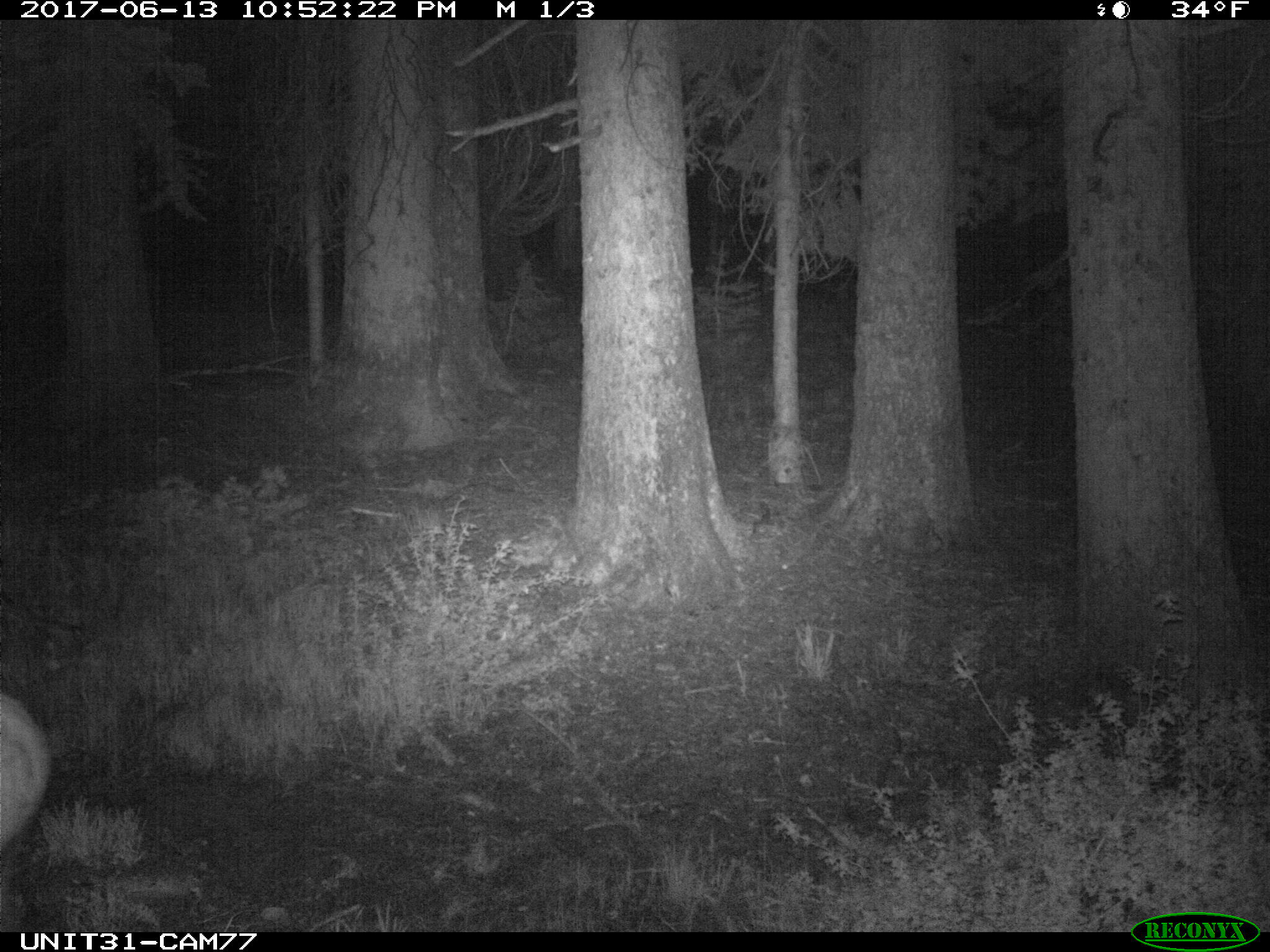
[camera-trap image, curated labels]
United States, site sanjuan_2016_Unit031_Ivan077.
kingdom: Animalia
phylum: Chordata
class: Mammalia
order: Artiodactyla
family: Cervidae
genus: Cervus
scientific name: Cervus elaphus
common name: red deer